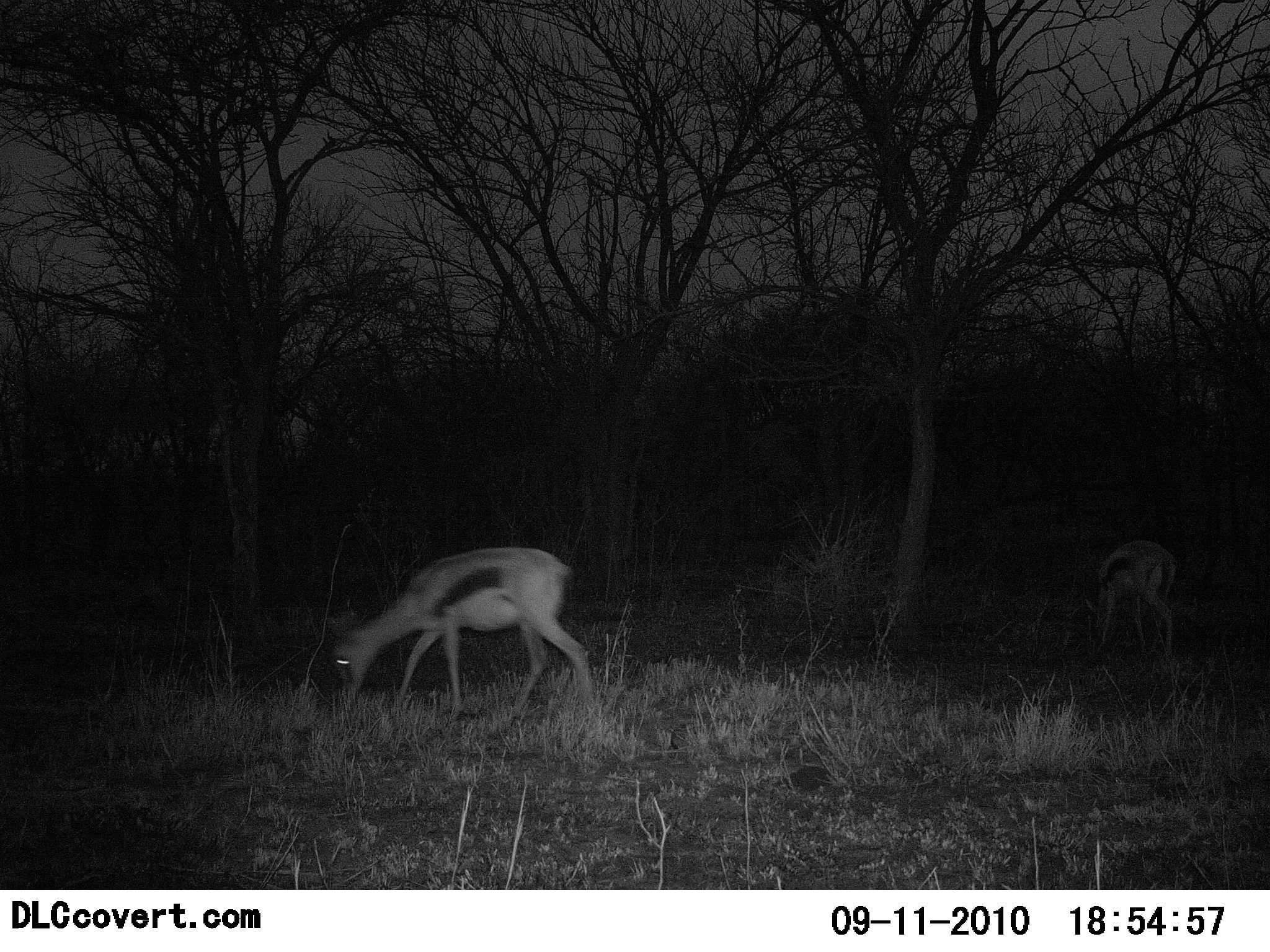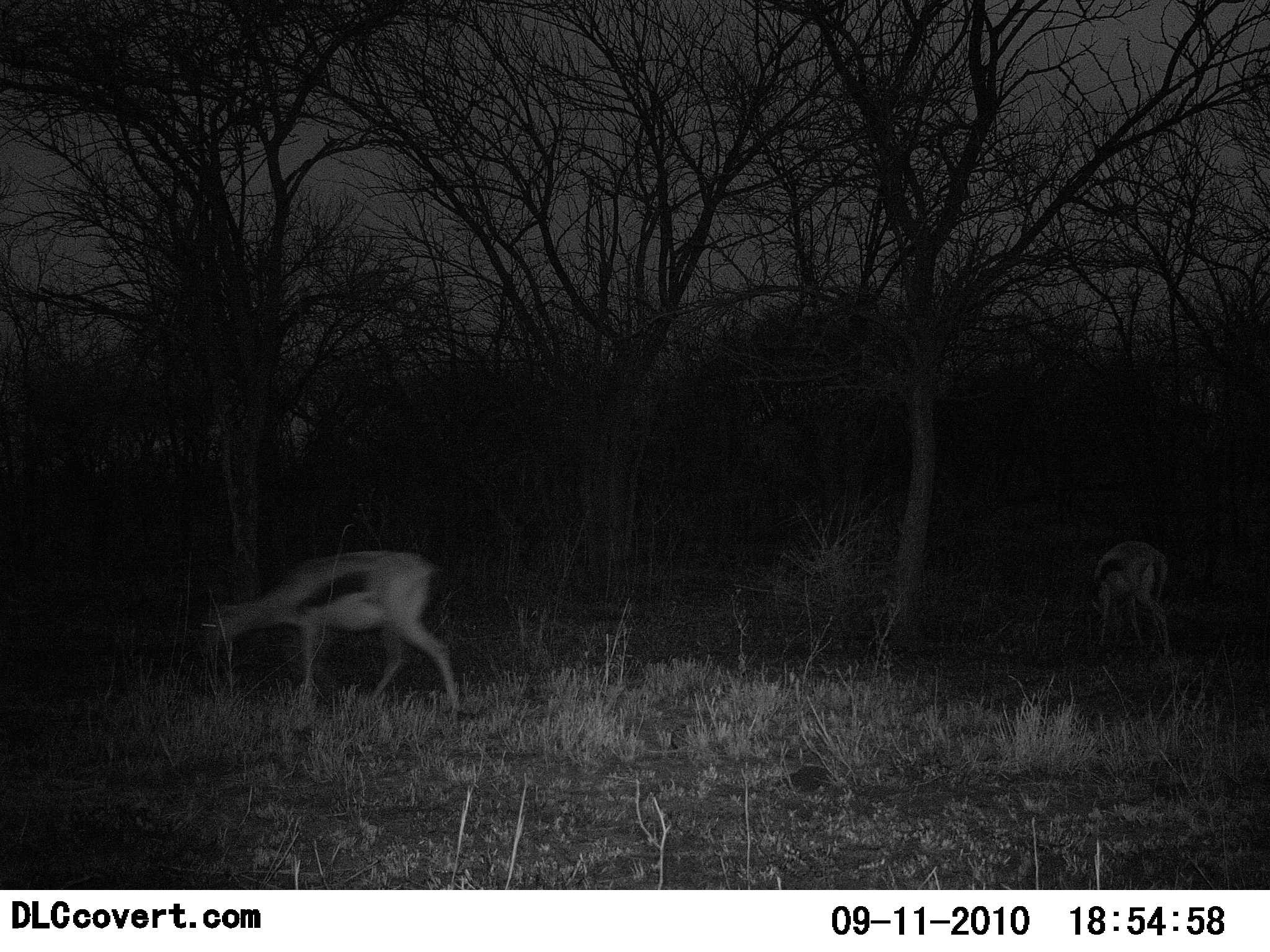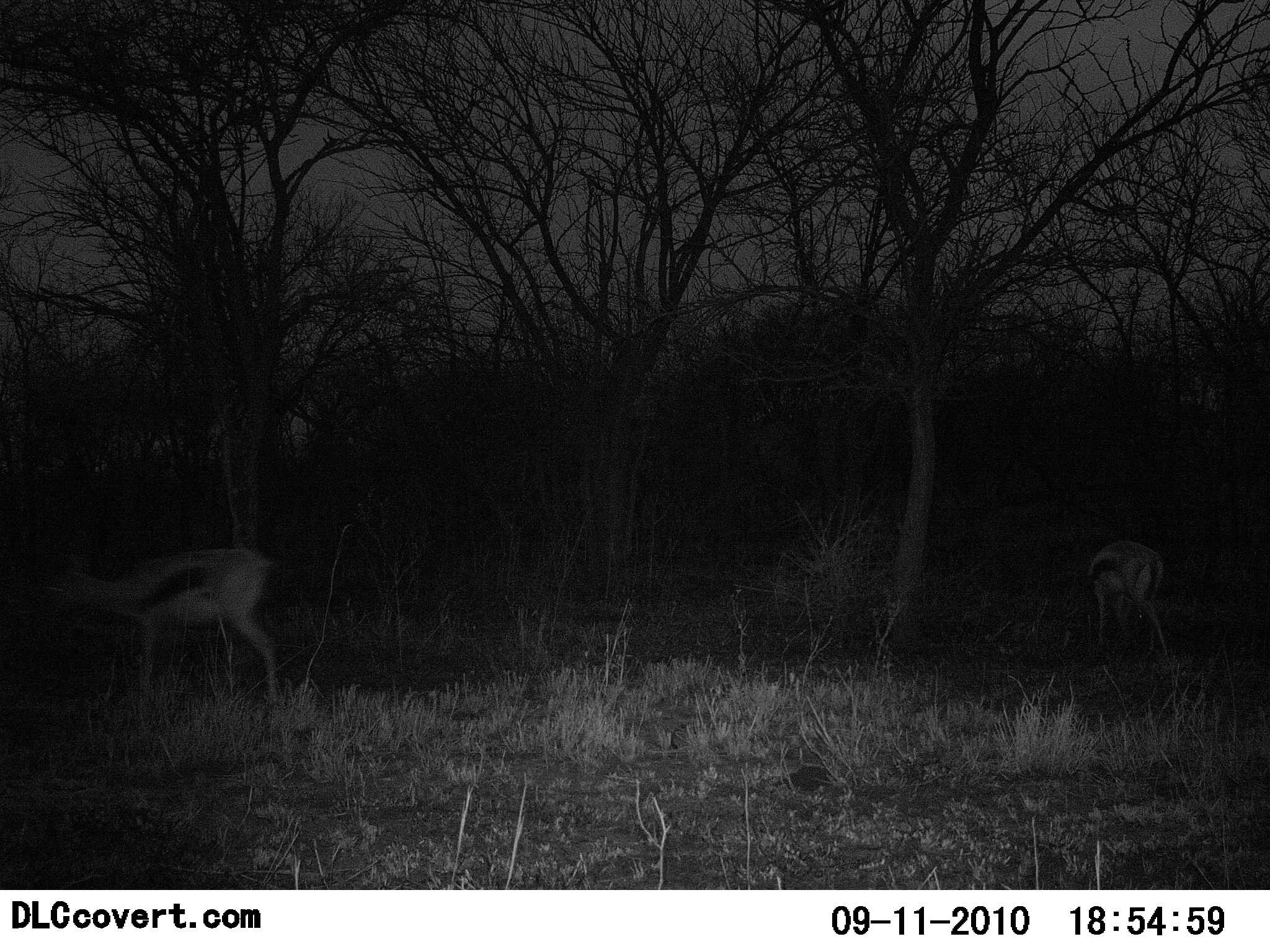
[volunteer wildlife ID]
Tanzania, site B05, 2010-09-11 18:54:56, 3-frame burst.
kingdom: Animalia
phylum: Chordata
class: Mammalia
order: Artiodactyla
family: Bovidae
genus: Eudorcas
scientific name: Eudorcas thomsonii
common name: thomson's gazelle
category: gazellethomsons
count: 2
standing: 7%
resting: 0%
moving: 53%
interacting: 0%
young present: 0%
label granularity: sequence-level